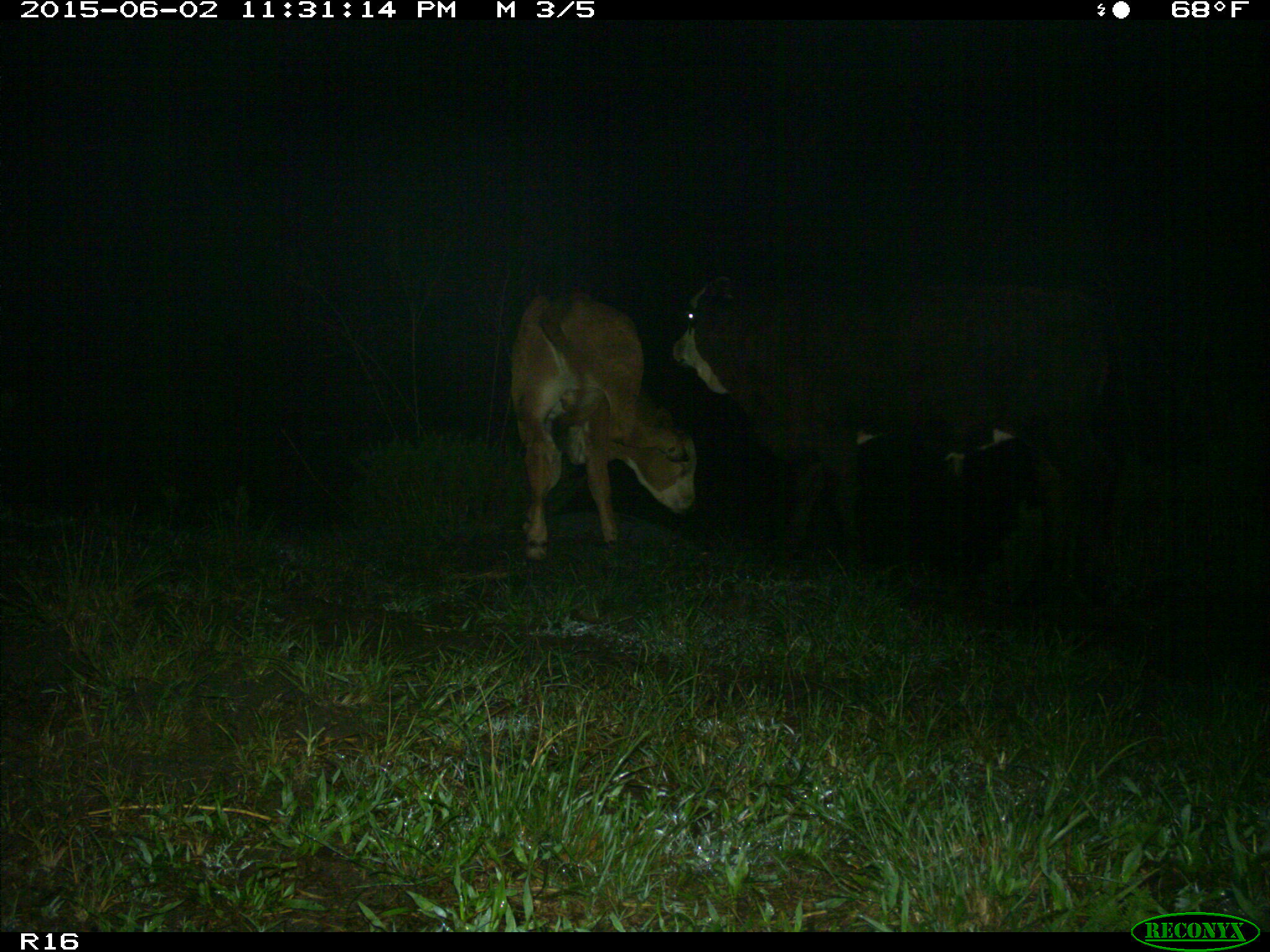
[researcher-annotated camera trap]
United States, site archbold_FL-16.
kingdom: Animalia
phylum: Chordata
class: Mammalia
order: Artiodactyla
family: Bovidae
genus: Bos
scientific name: Bos taurus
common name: domestic cow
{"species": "Bos taurus (domestic cow)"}